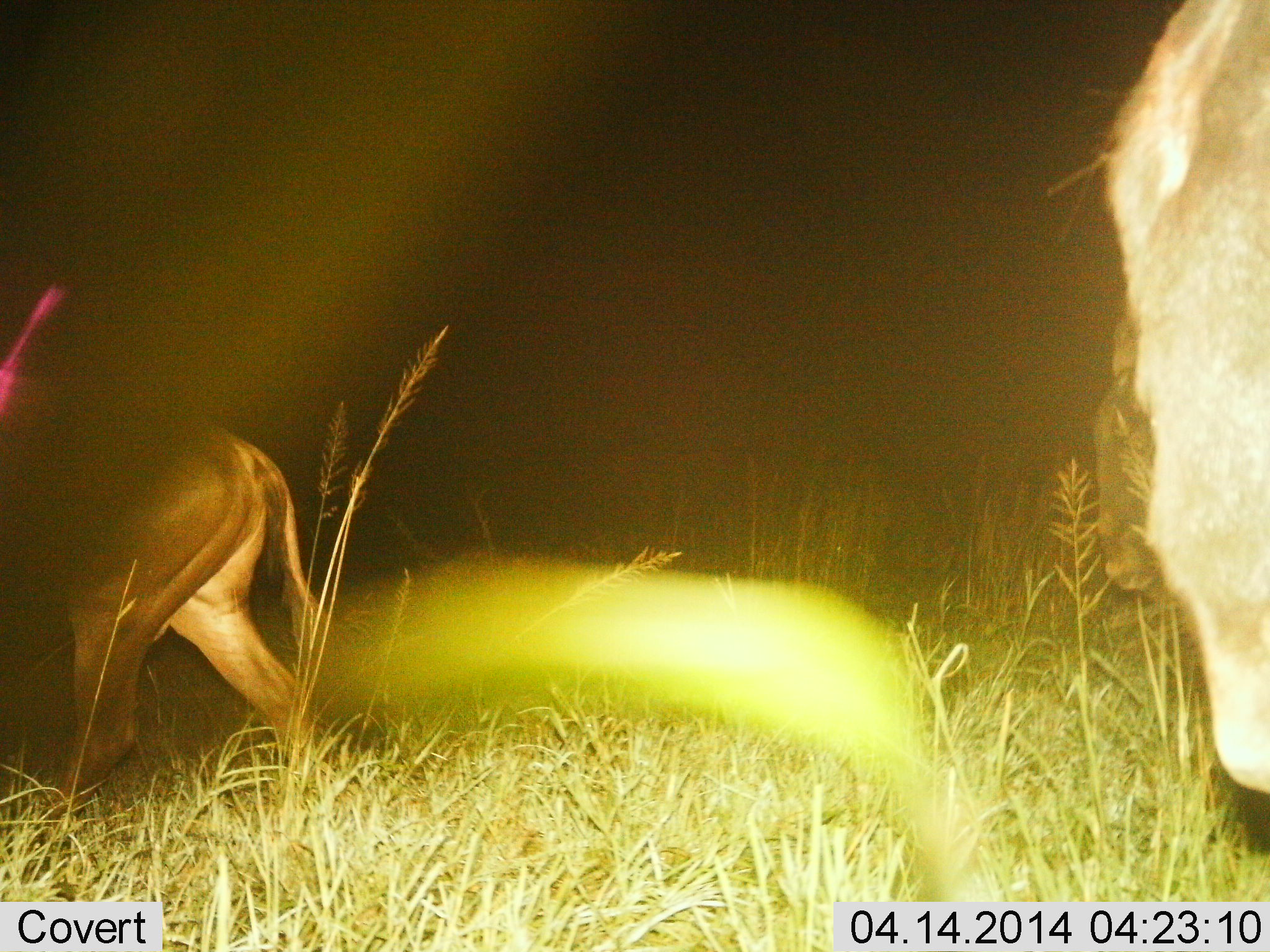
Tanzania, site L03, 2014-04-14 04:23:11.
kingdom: Animalia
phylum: Chordata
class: Mammalia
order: Artiodactyla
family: Bovidae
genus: Connochaetes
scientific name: Connochaetes taurinus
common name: blue wildebeest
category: wildebeest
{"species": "wildebeest (blue wildebeest) (Connochaetes taurinus)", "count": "3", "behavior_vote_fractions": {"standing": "50%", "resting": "0%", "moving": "80%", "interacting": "0%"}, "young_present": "0%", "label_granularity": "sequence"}